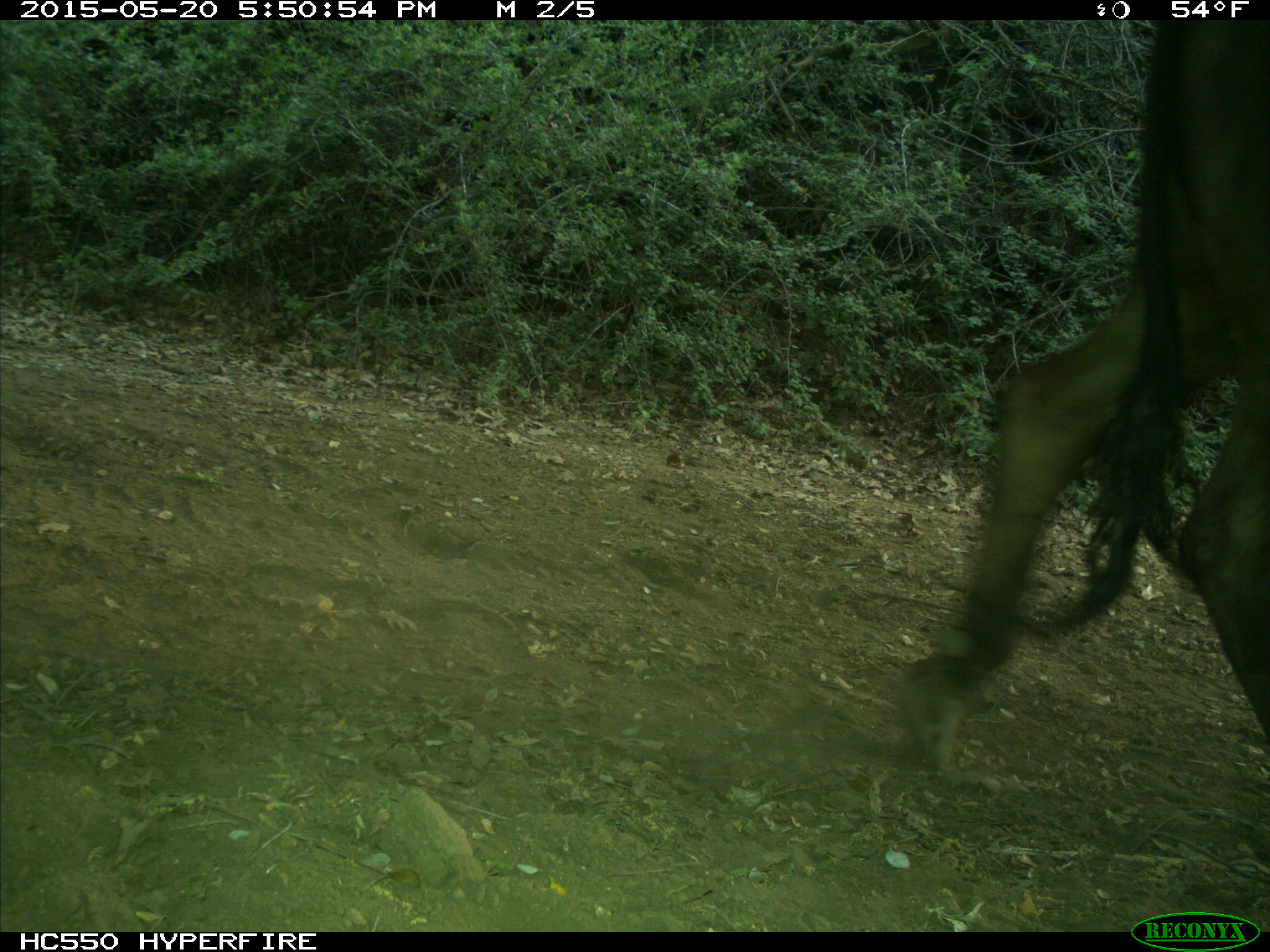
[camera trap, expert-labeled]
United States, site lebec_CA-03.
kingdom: Animalia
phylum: Chordata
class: Mammalia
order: Artiodactyla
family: Bovidae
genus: Bos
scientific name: Bos taurus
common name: domestic cow